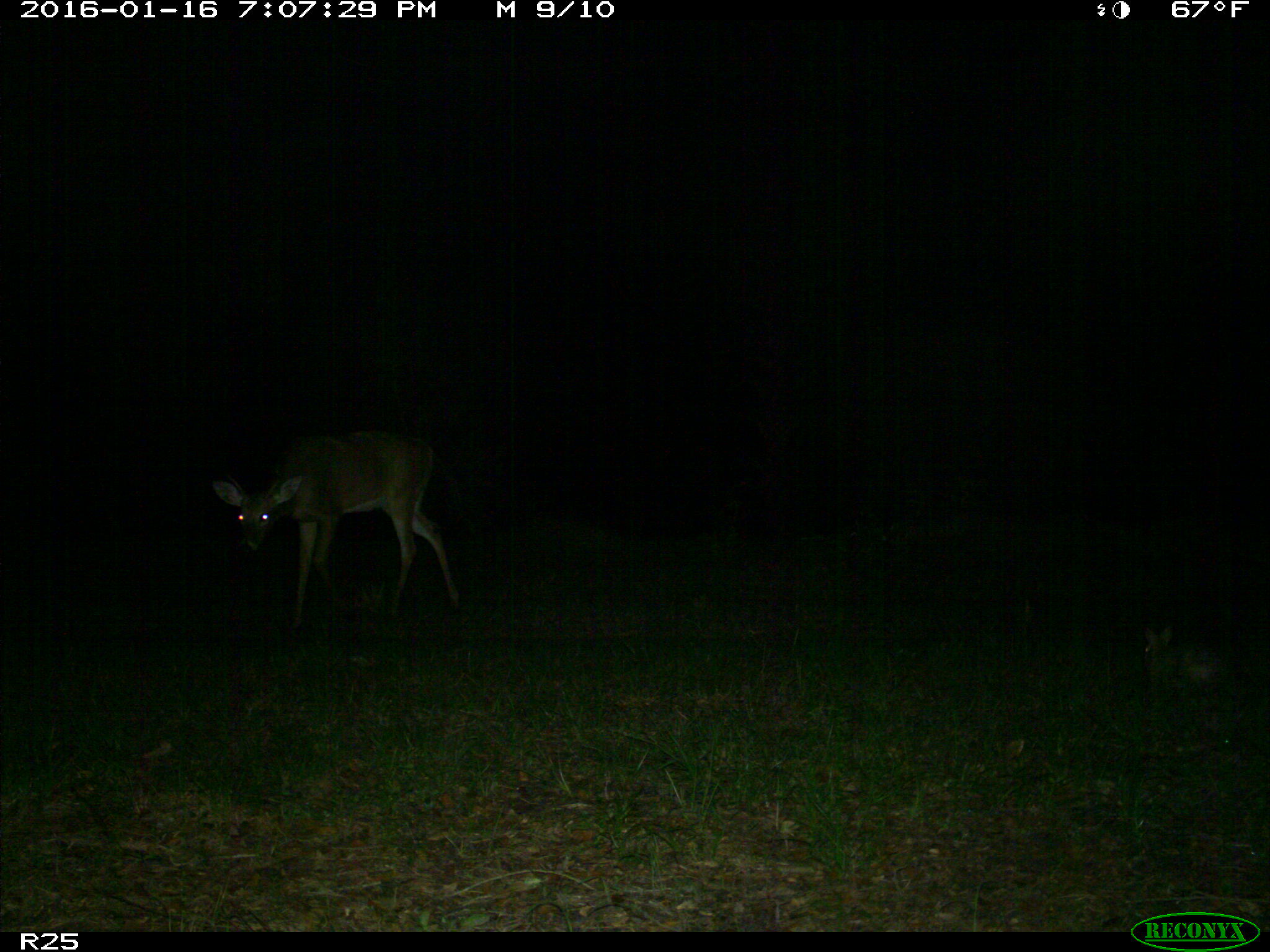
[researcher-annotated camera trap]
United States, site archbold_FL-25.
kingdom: Animalia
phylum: Chordata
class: Mammalia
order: Lagomorpha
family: Leporidae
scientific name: Leporidae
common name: rabbits and hares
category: unidentified rabbit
Unidentified rabbit (rabbits and hares) (Leporidae).